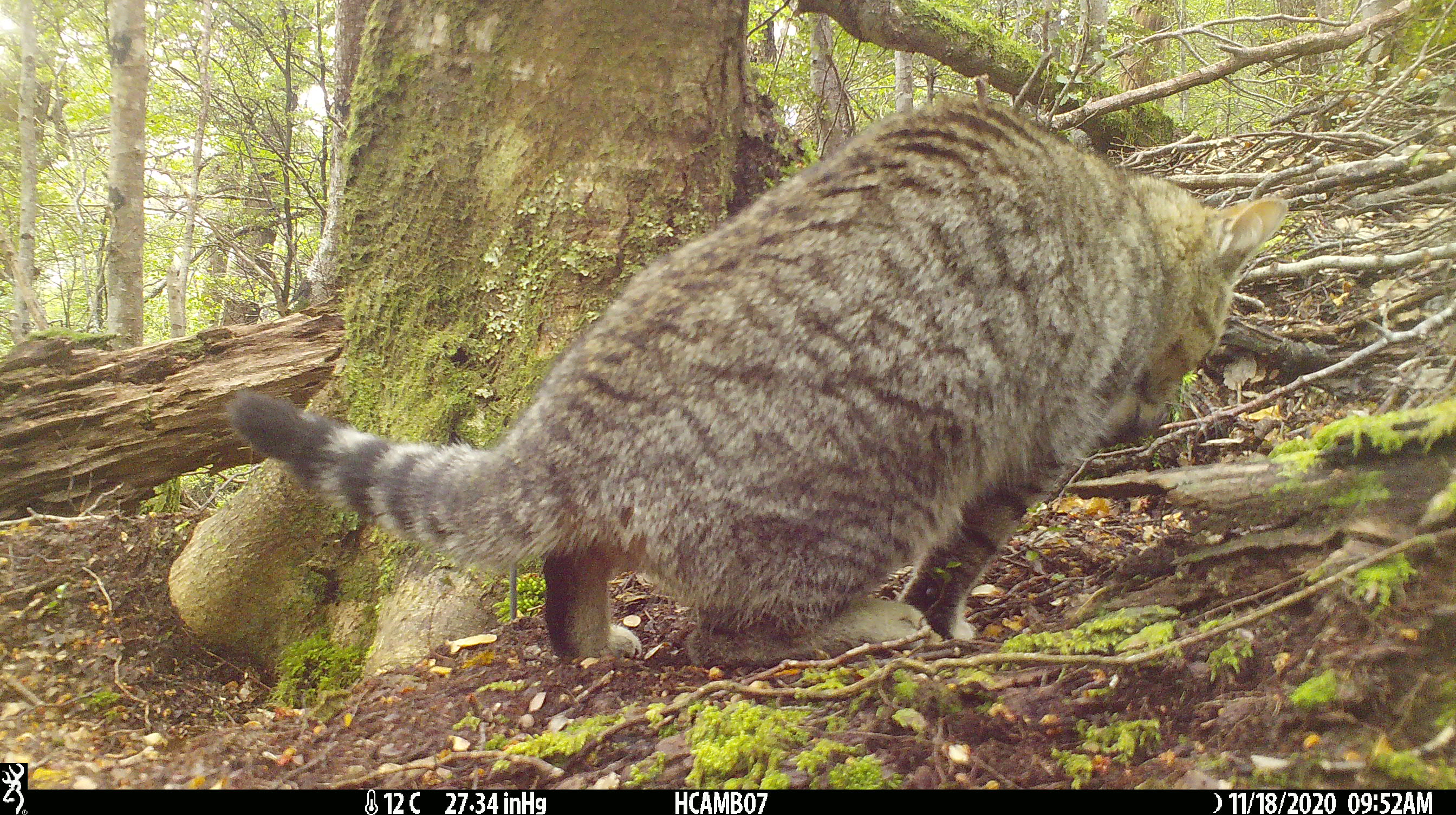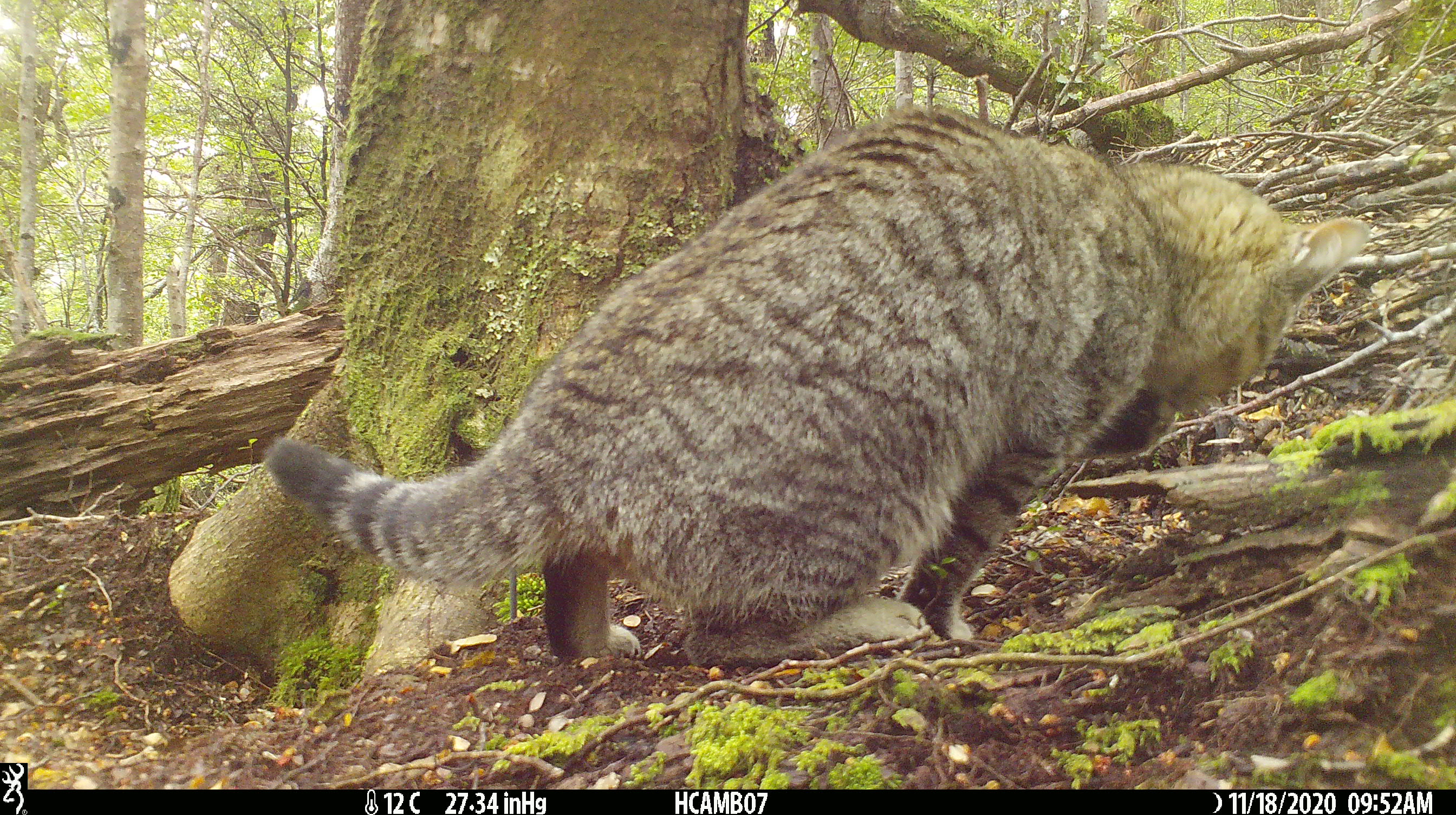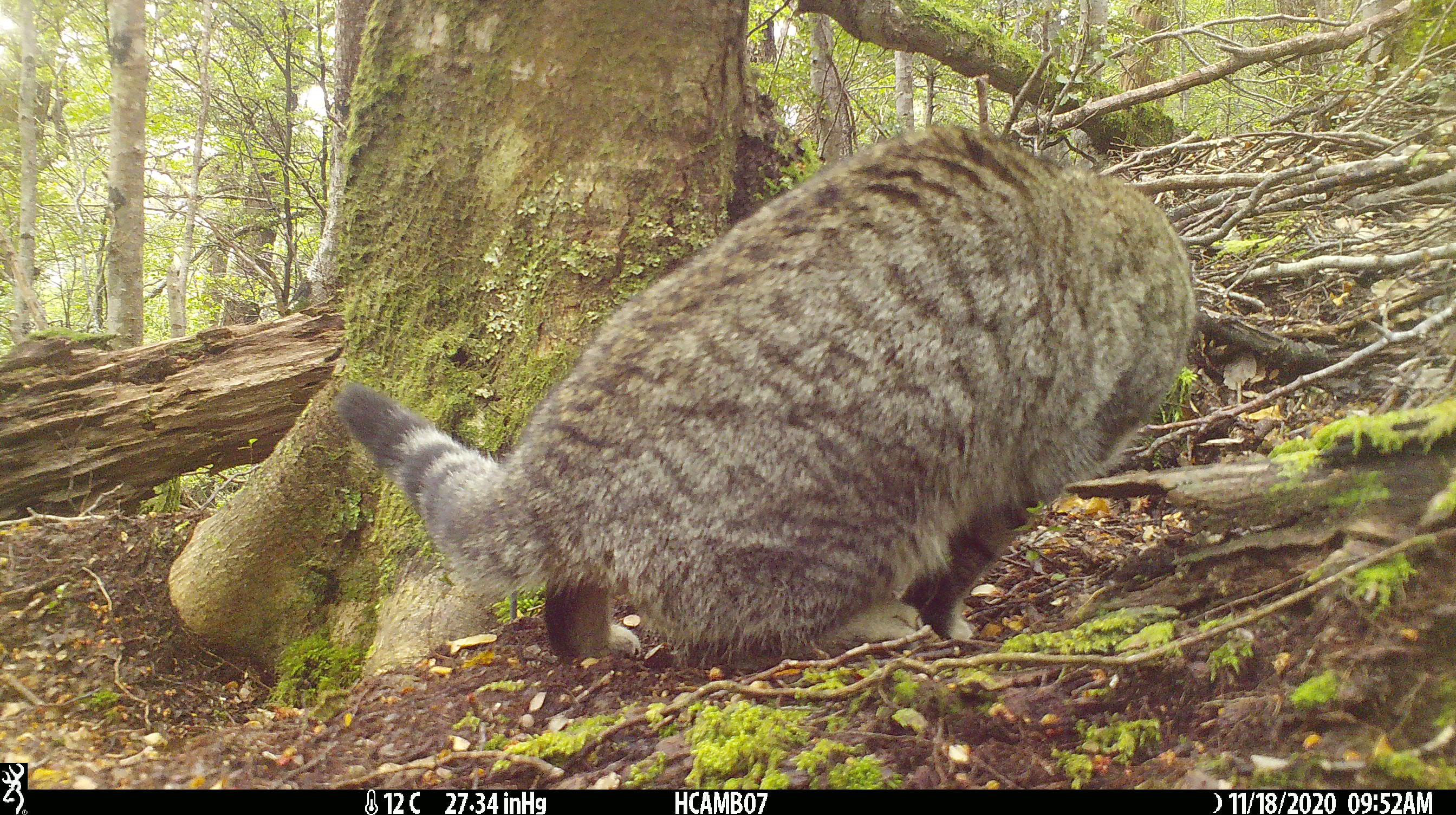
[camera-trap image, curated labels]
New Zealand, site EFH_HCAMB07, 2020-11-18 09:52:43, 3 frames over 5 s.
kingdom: Animalia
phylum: Chordata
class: Mammalia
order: Carnivora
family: Felidae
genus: Felis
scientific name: Felis catus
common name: domestic cat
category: cat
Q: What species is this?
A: Cat (domestic cat) (Felis catus).